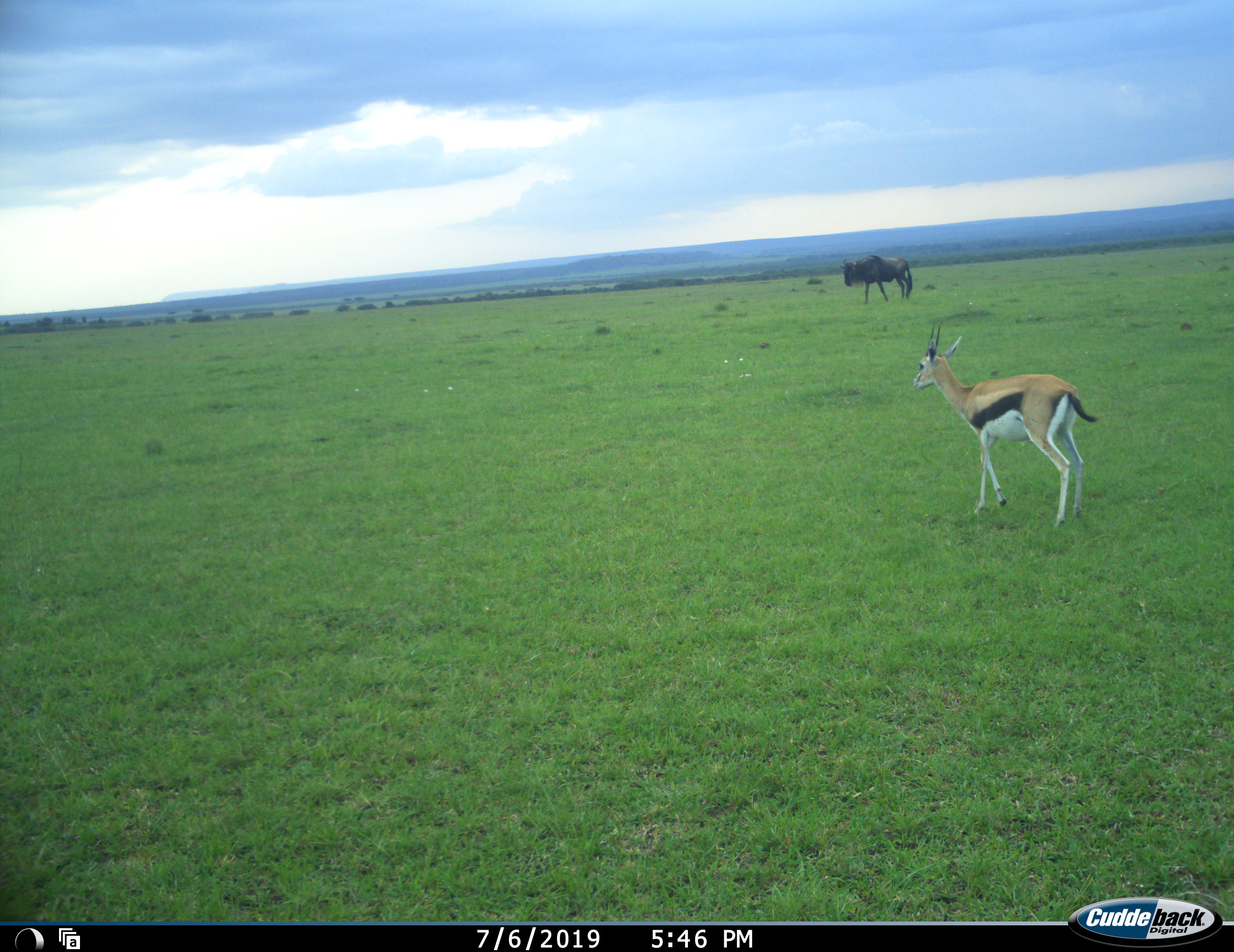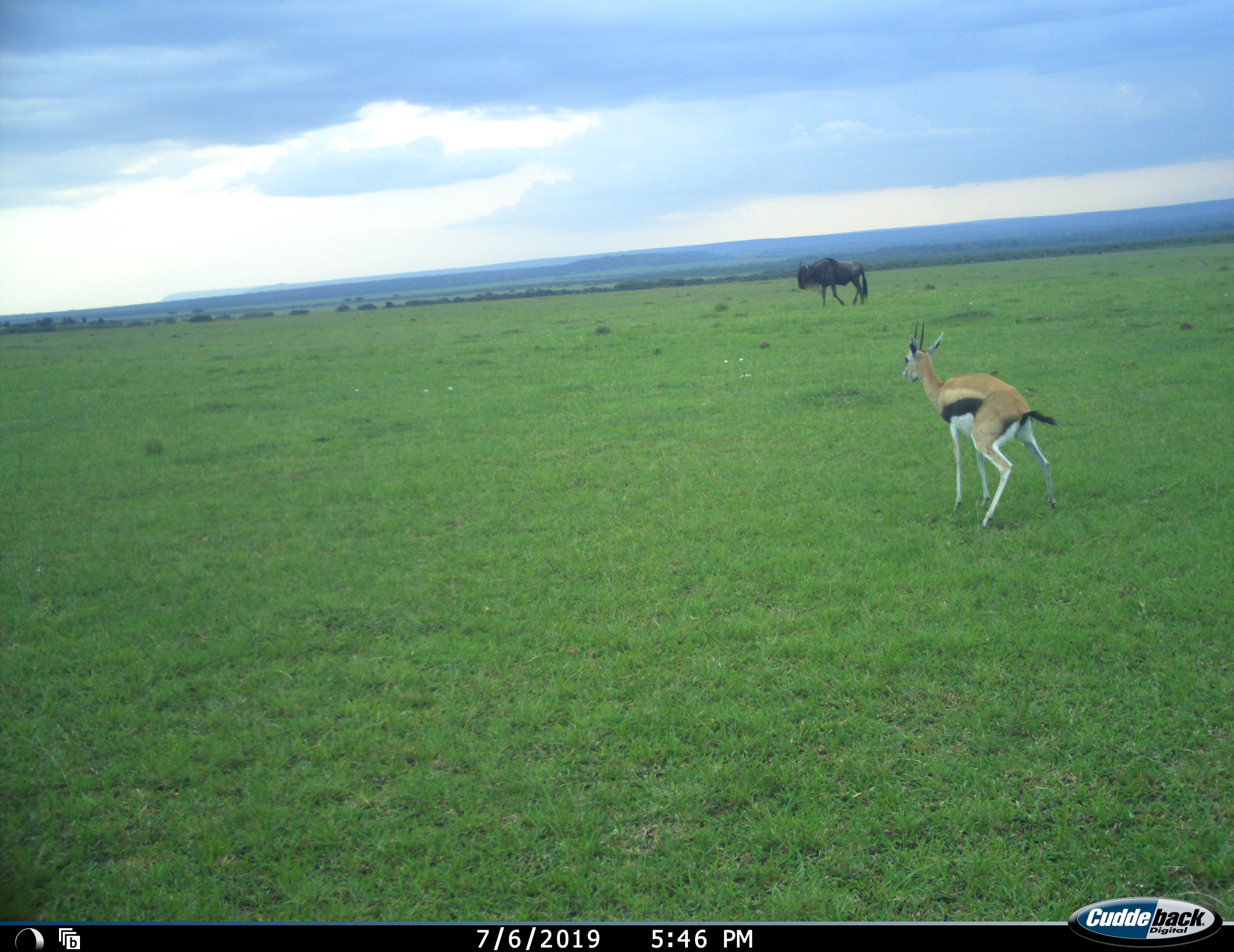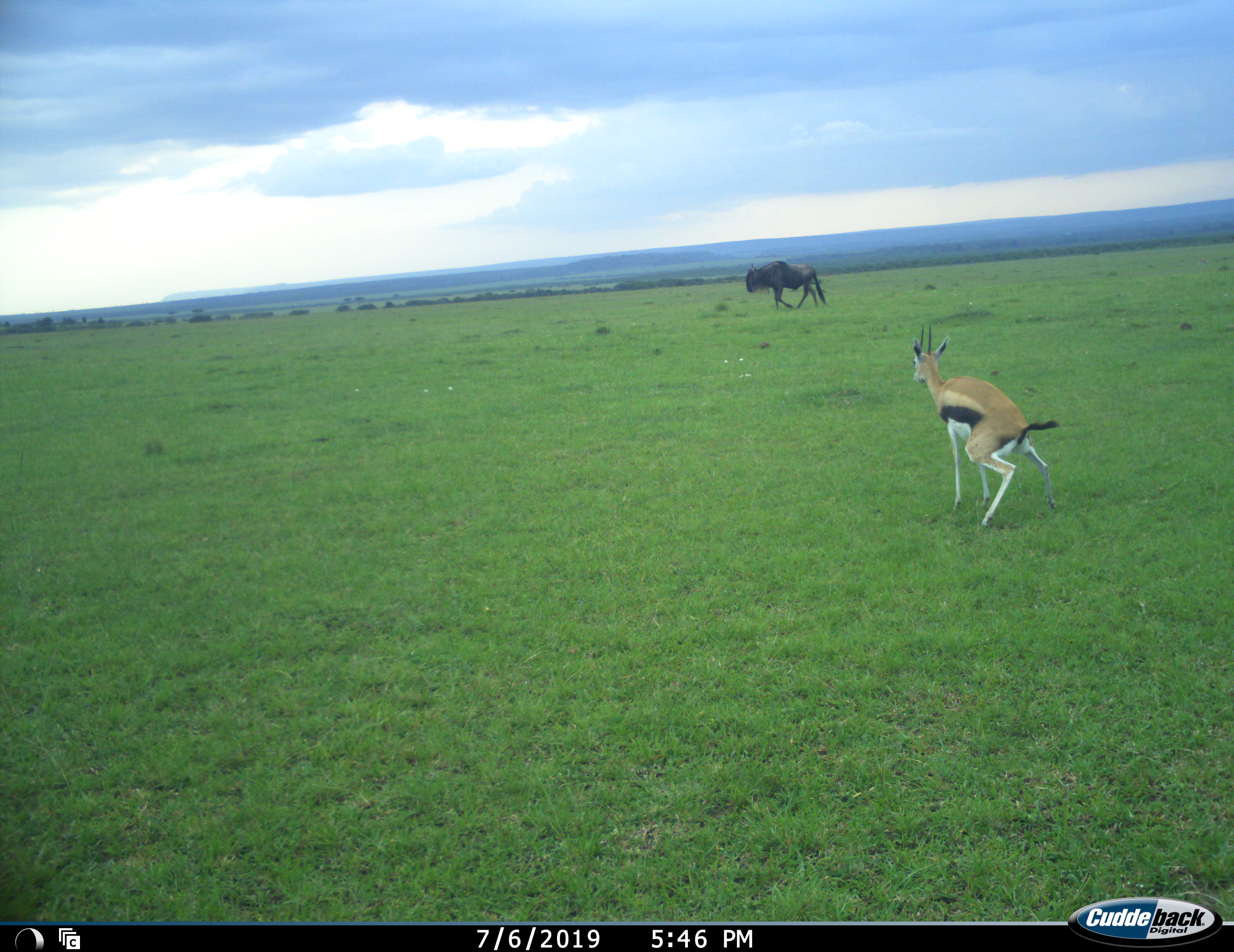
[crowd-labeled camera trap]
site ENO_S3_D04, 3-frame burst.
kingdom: Animalia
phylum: Chordata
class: Mammalia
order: Artiodactyla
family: Bovidae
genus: Eudorcas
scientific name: Eudorcas thomsonii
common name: thomson's gazelle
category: gazellethomsons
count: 1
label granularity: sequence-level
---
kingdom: Animalia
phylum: Chordata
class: Mammalia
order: Artiodactyla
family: Bovidae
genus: Connochaetes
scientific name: Connochaetes taurinus taurinus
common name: blue wildebeest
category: wildebeestblue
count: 1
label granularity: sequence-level